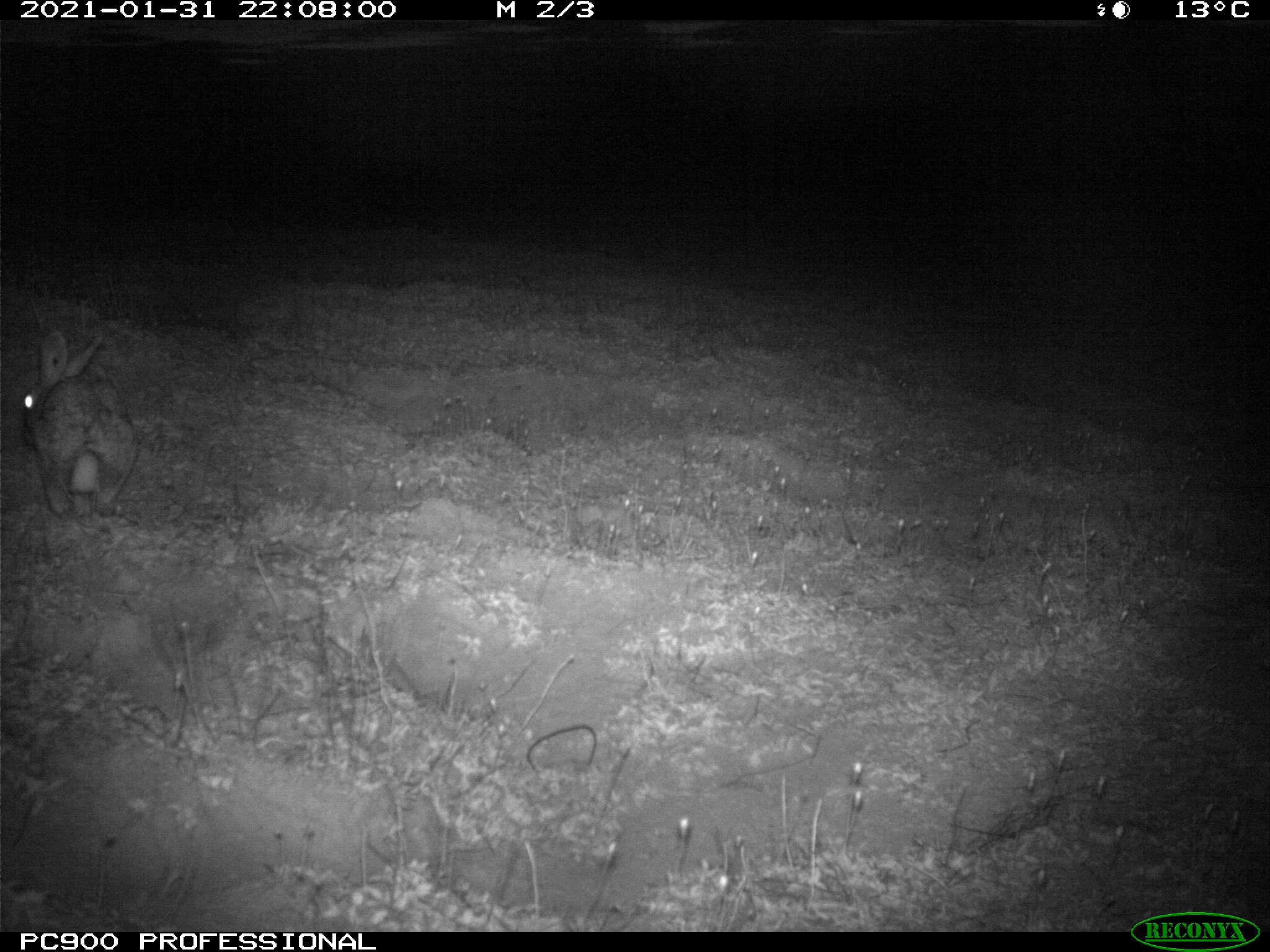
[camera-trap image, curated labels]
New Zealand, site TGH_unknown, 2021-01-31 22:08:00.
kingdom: Animalia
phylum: Chordata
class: Mammalia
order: Lagomorpha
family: Leporidae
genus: Oryctolagus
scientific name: Oryctolagus cuniculus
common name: european rabbit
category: rabbit